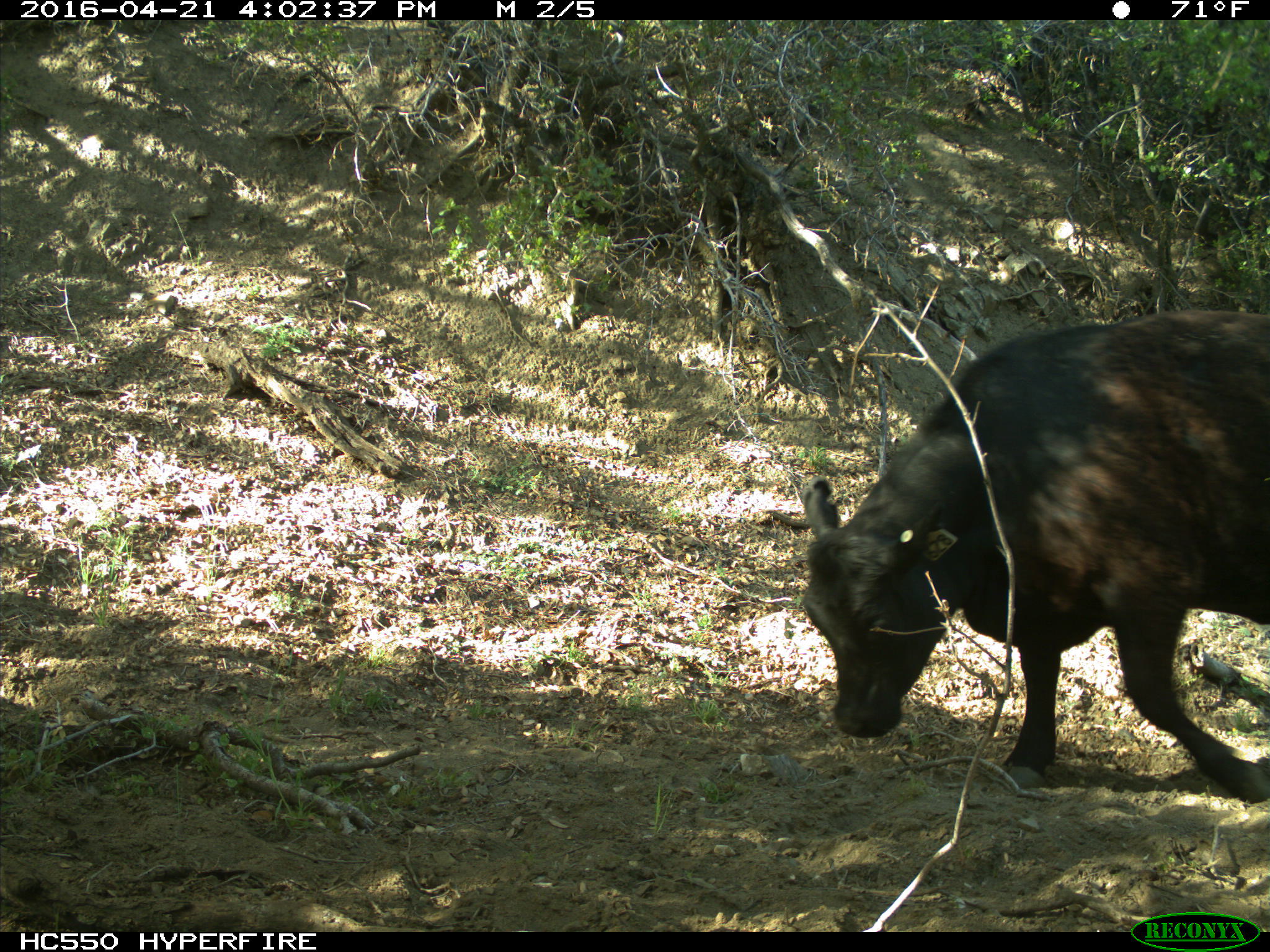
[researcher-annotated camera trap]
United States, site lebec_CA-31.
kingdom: Animalia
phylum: Chordata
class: Mammalia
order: Artiodactyla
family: Bovidae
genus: Bos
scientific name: Bos taurus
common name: domestic cow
Bos taurus (domestic cow).